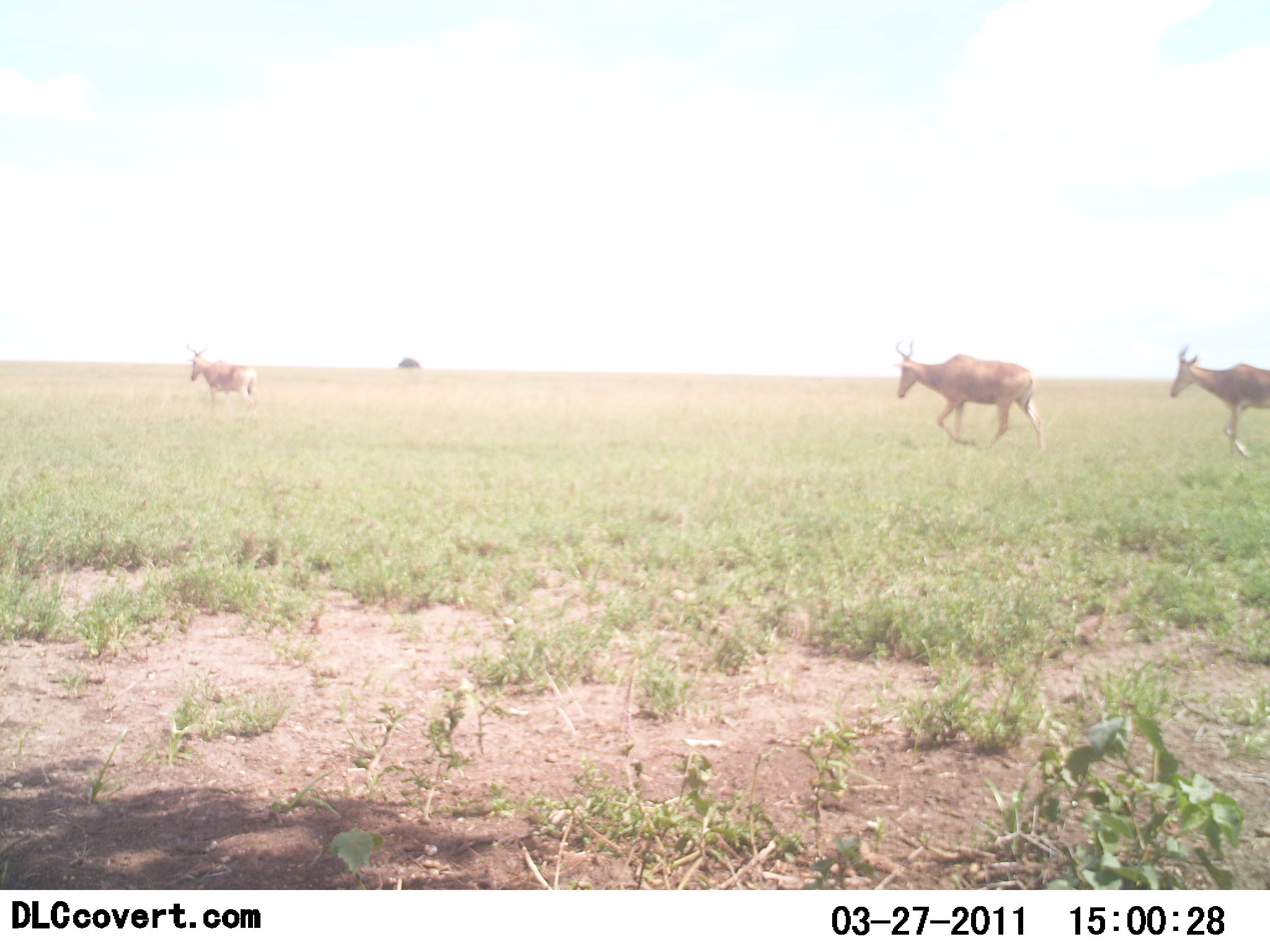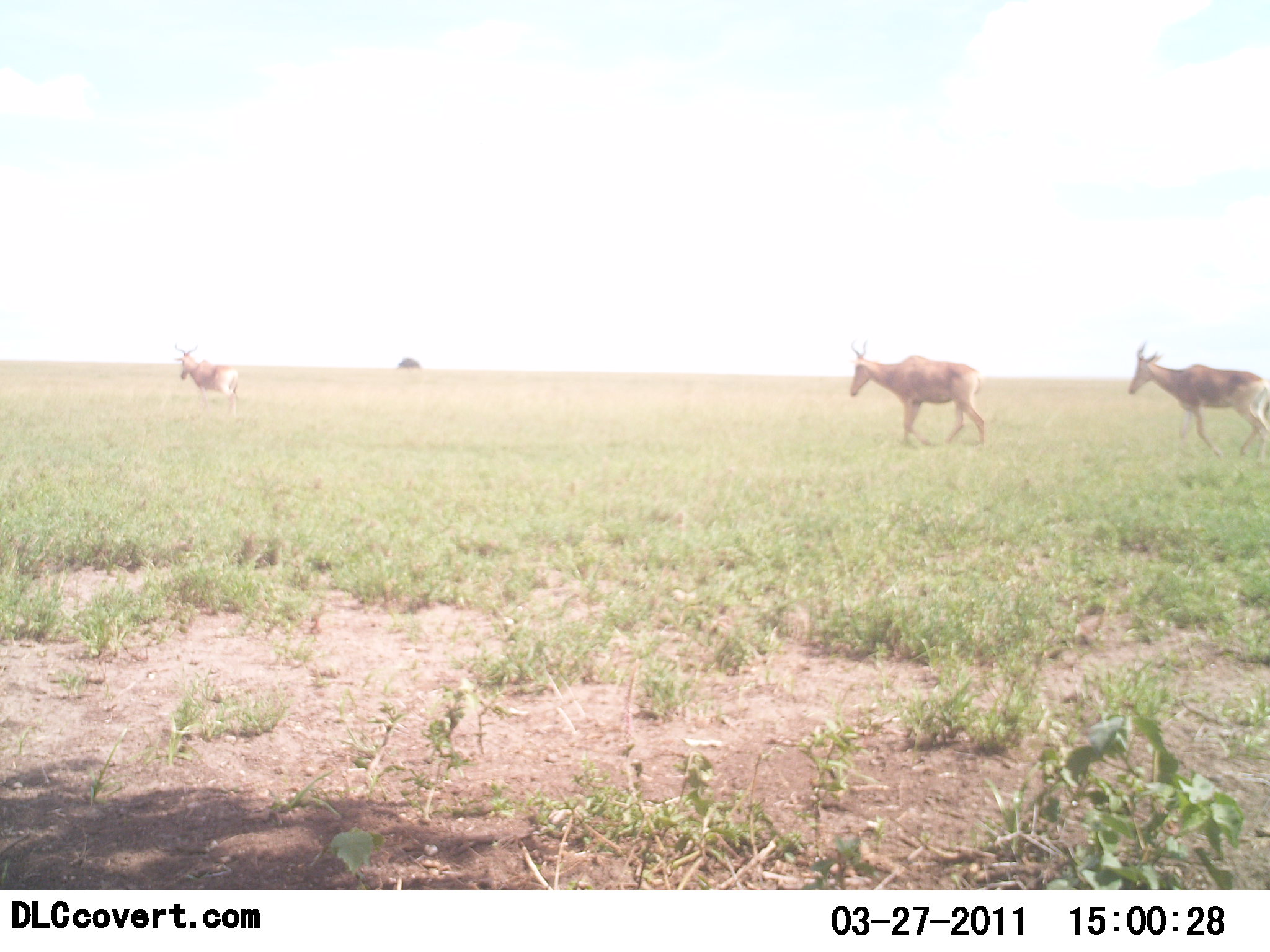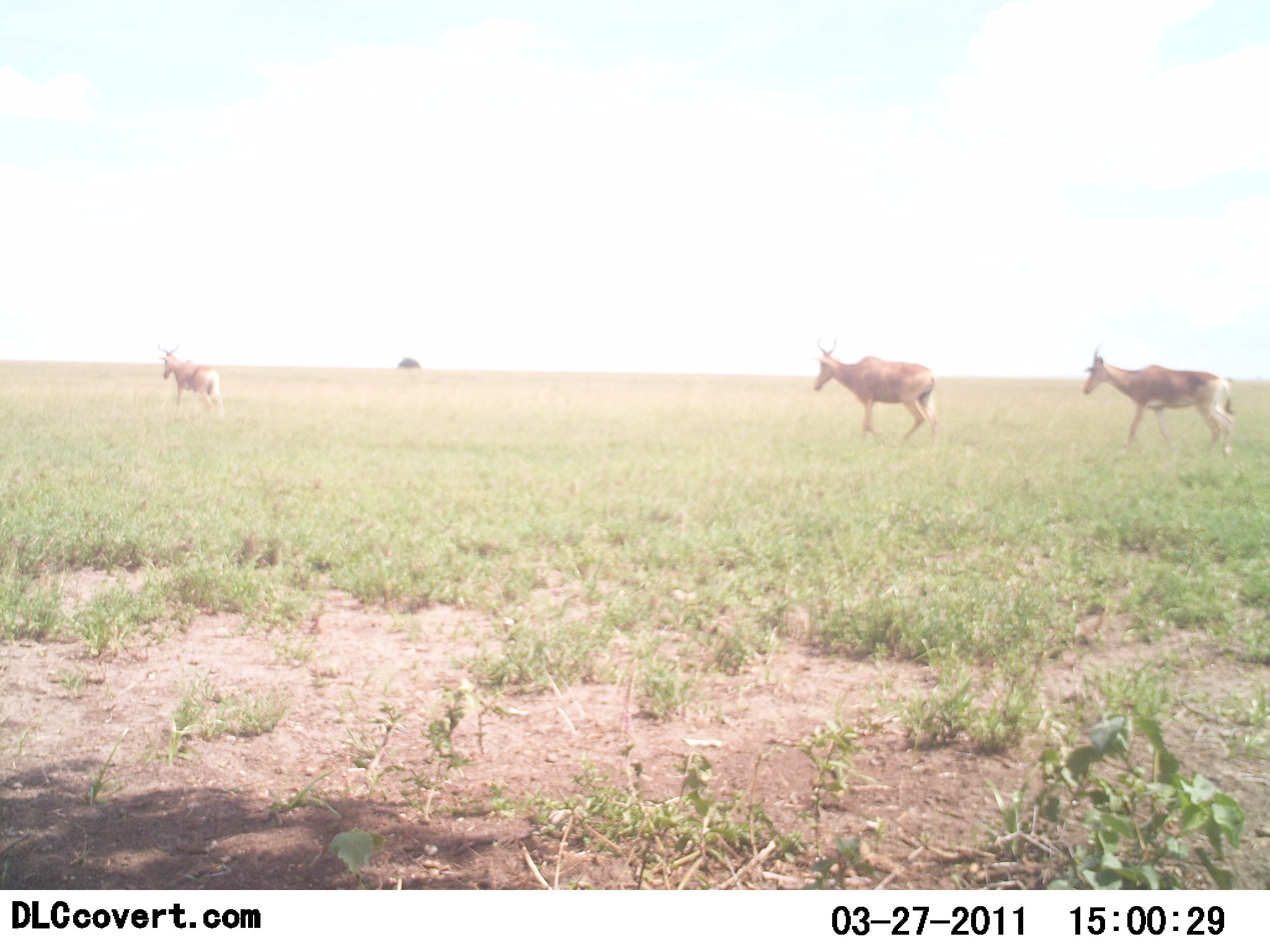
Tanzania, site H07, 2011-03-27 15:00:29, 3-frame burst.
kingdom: Animalia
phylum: Chordata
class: Mammalia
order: Artiodactyla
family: Bovidae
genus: Alcelaphus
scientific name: Alcelaphus buselaphus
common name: hartebeest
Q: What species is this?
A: Hartebeest (Alcelaphus buselaphus).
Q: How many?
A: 3.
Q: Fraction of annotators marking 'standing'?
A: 0%.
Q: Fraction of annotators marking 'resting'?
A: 0%.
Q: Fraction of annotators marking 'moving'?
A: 100%.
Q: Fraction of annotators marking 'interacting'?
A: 0%.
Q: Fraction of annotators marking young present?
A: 0%.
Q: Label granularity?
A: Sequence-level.